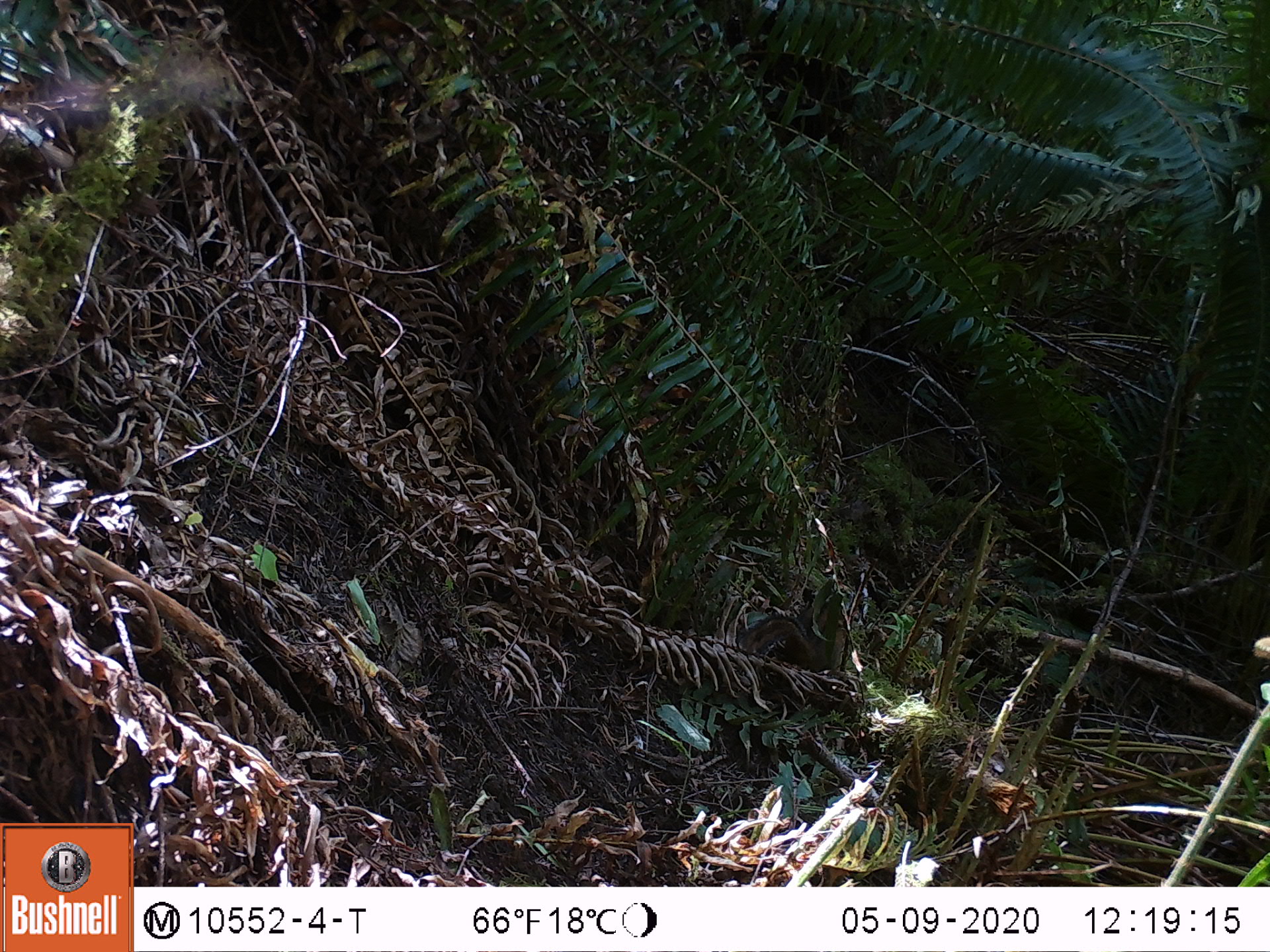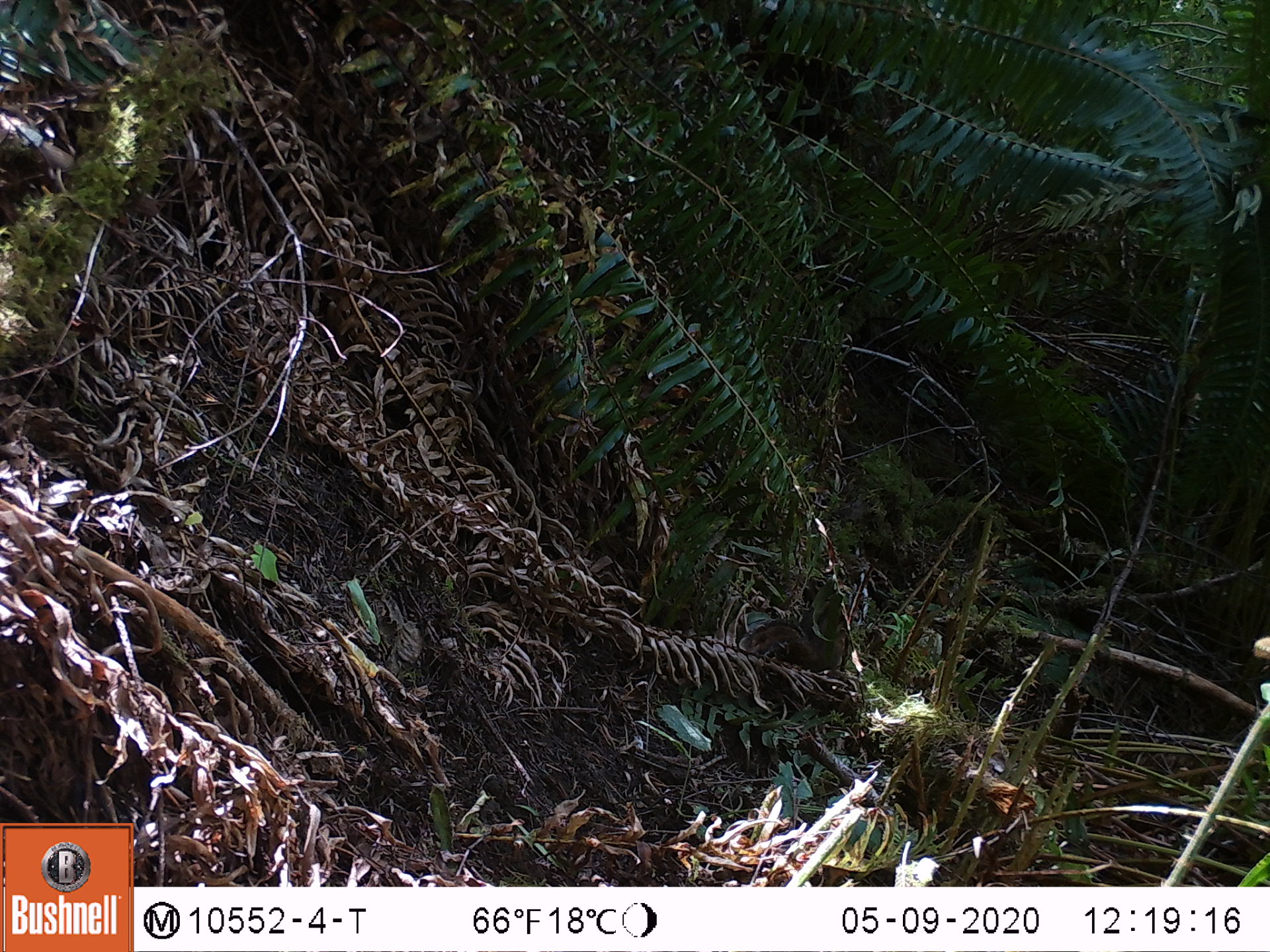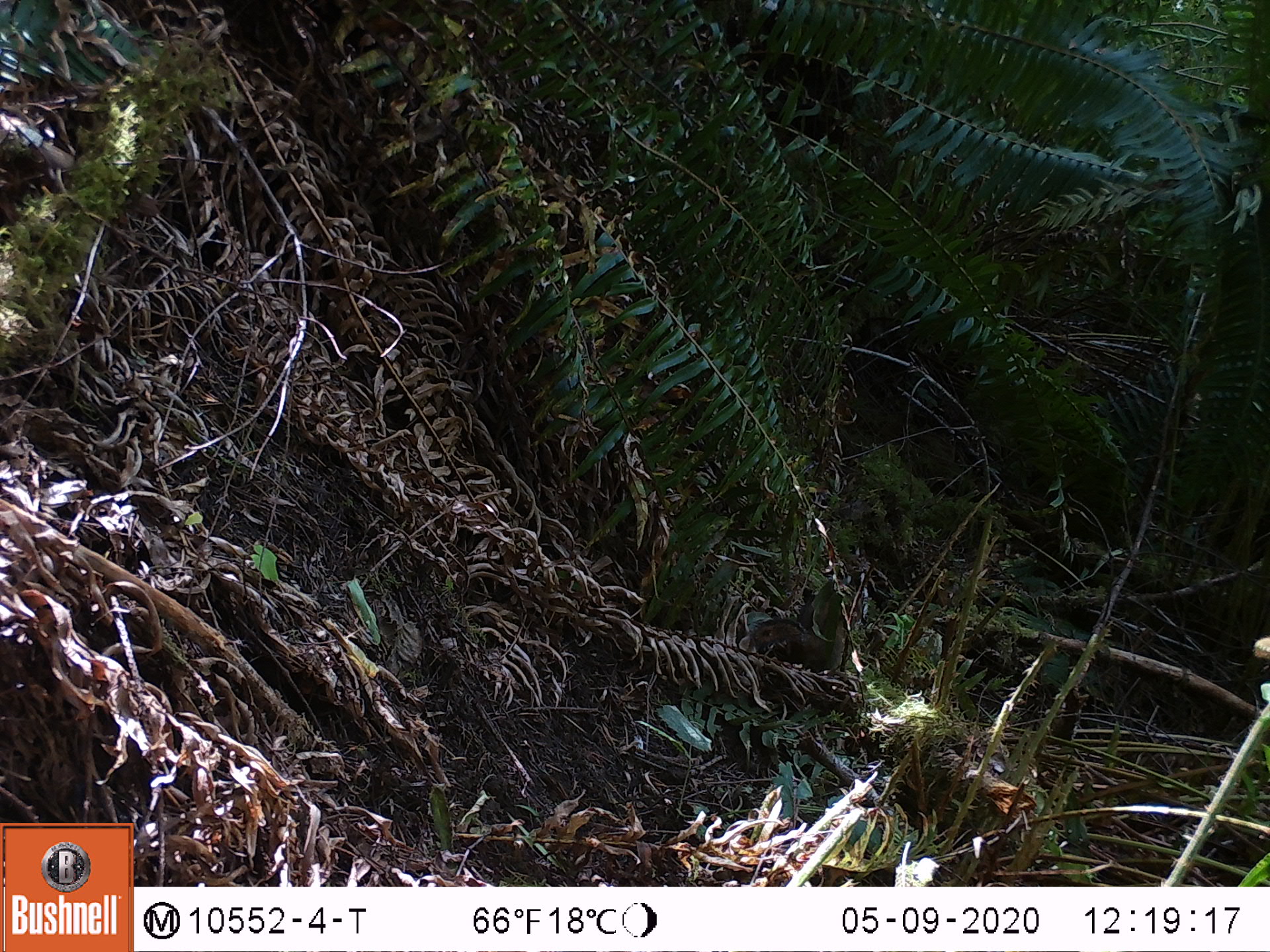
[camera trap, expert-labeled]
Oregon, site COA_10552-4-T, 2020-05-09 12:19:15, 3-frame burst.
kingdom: Animalia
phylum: Chordata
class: Mammalia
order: Rodentia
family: Sciuridae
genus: Neotamias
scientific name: Neotamias townsendii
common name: townsend's chipmunk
Townsend's chipmunk (Neotamias townsendii).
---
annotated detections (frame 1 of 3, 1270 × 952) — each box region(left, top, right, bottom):
townsend's chipmunk: region(733, 576, 858, 681)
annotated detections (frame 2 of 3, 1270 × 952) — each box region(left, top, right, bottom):
townsend's chipmunk: region(742, 577, 856, 682)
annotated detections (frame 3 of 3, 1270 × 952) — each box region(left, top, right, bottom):
townsend's chipmunk: region(747, 582, 849, 674)